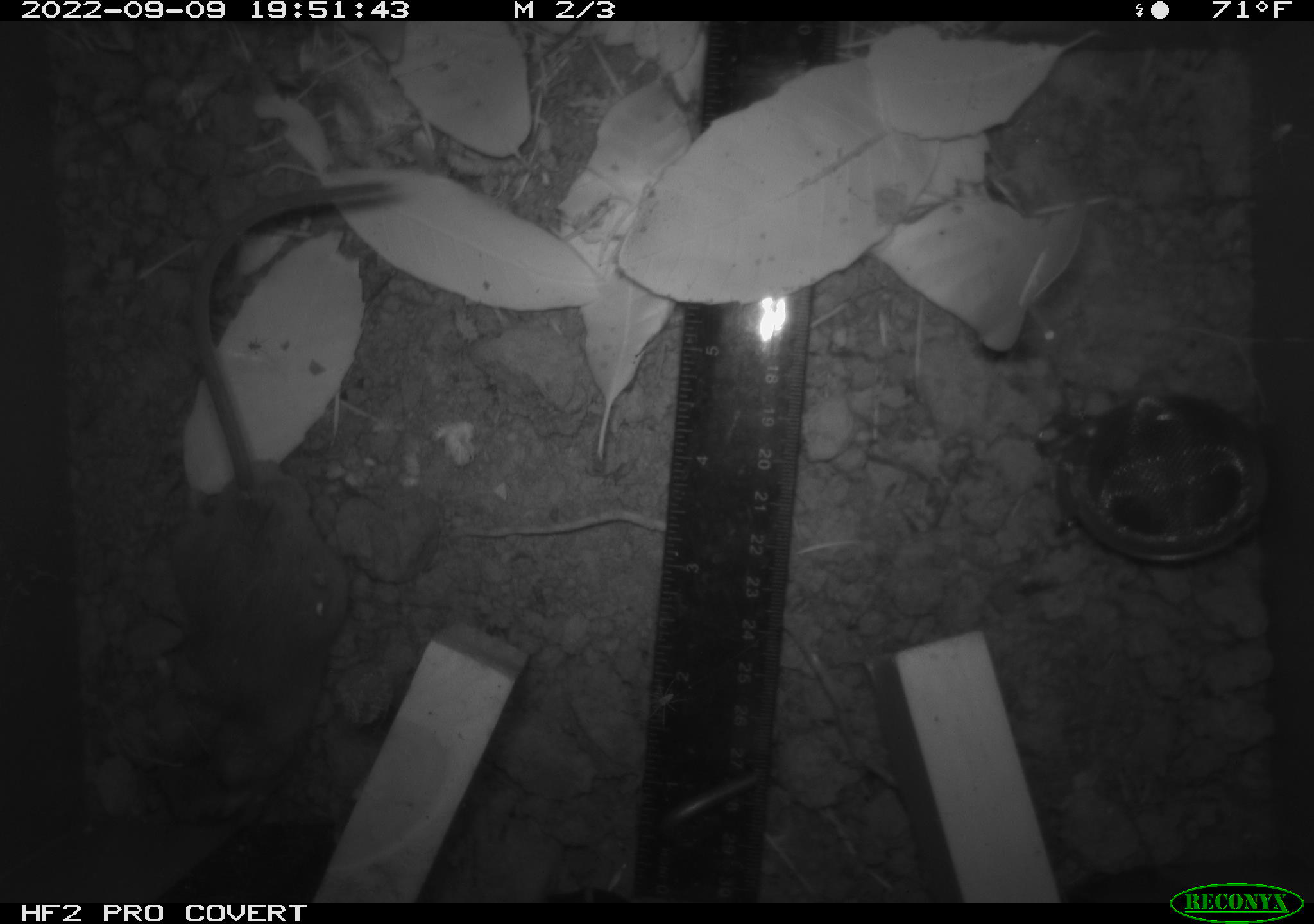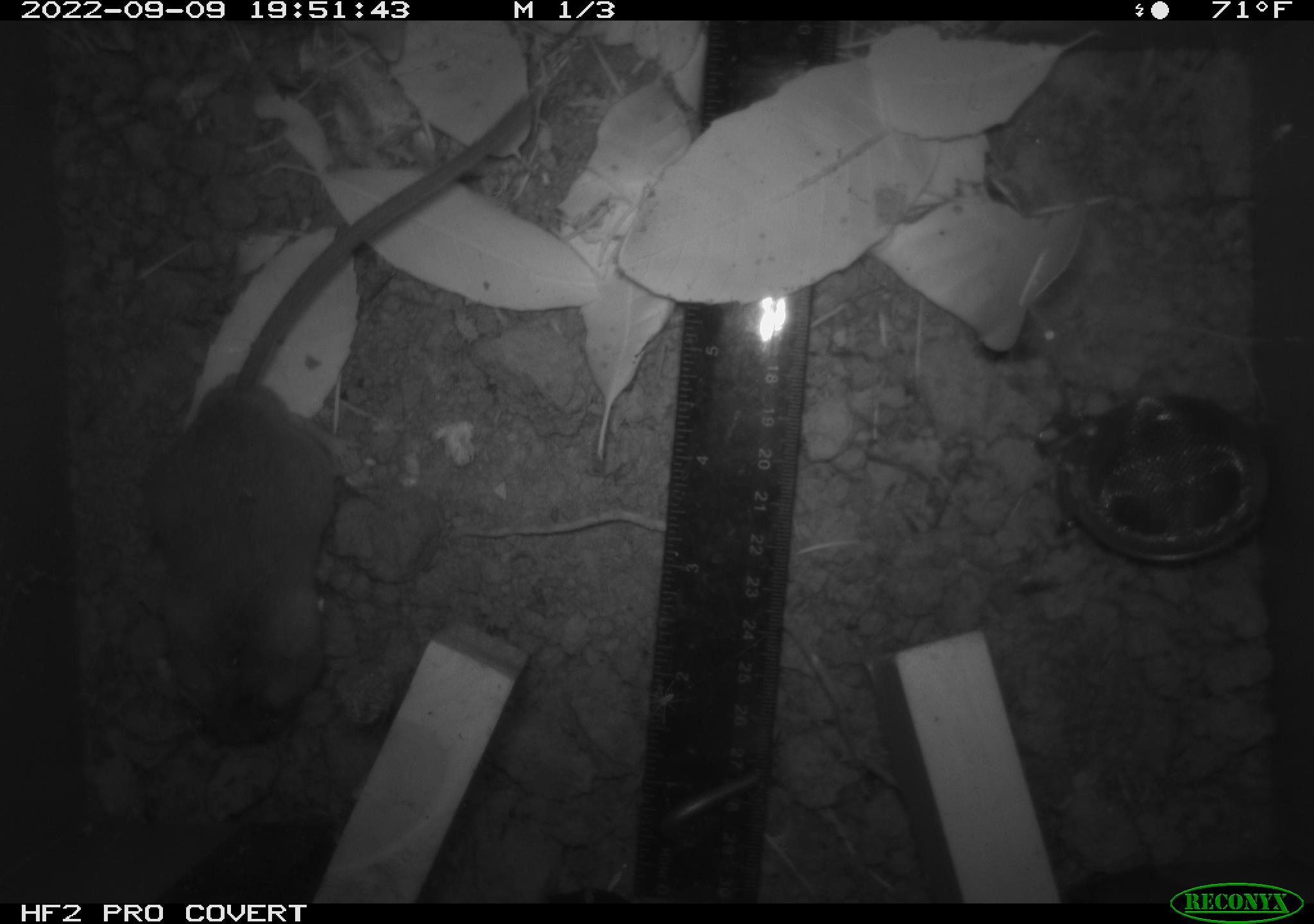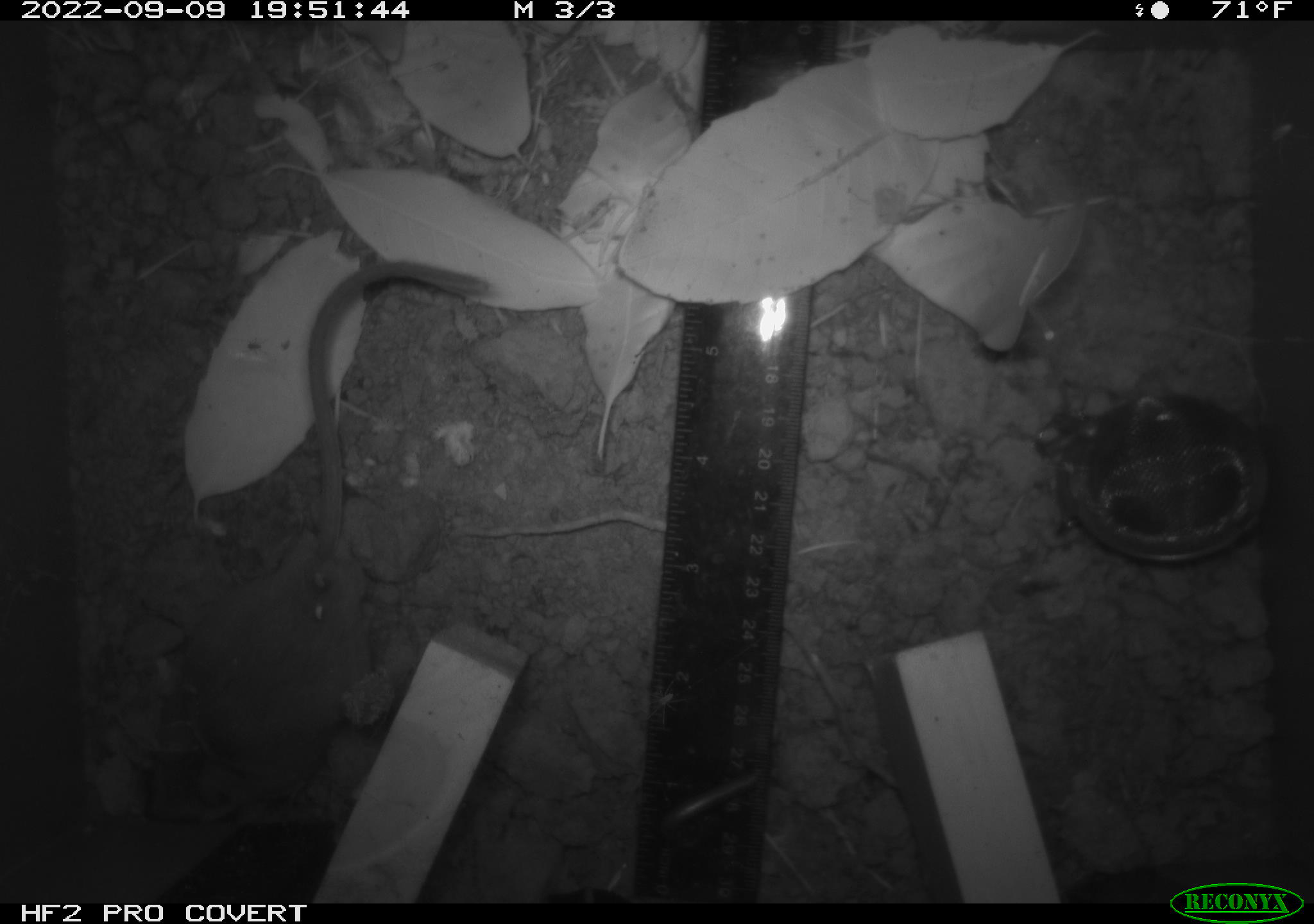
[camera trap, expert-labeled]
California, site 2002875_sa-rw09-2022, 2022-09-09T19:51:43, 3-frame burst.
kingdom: Animalia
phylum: Chordata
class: Mammalia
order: Rodentia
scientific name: Rodentia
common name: rodent